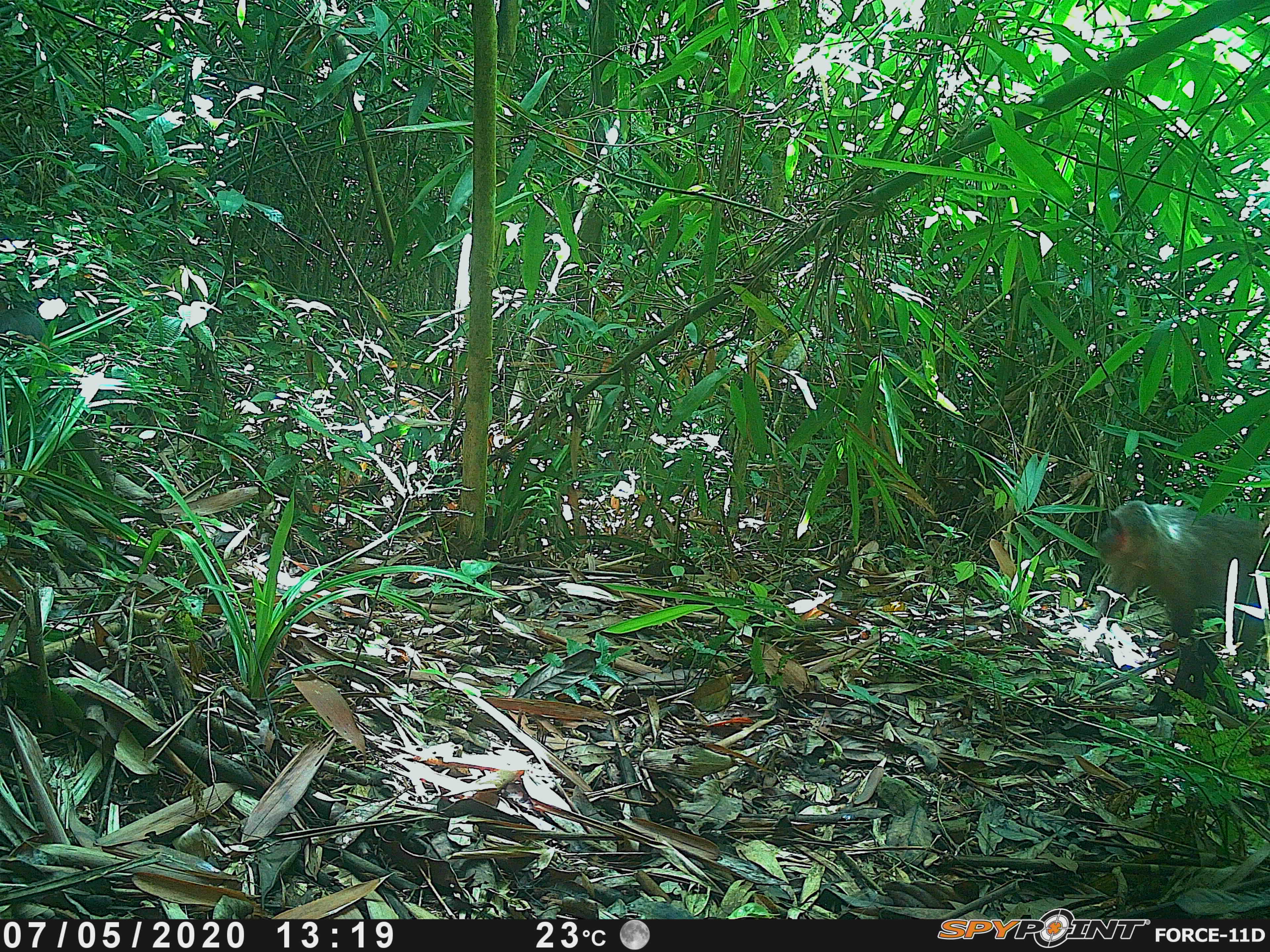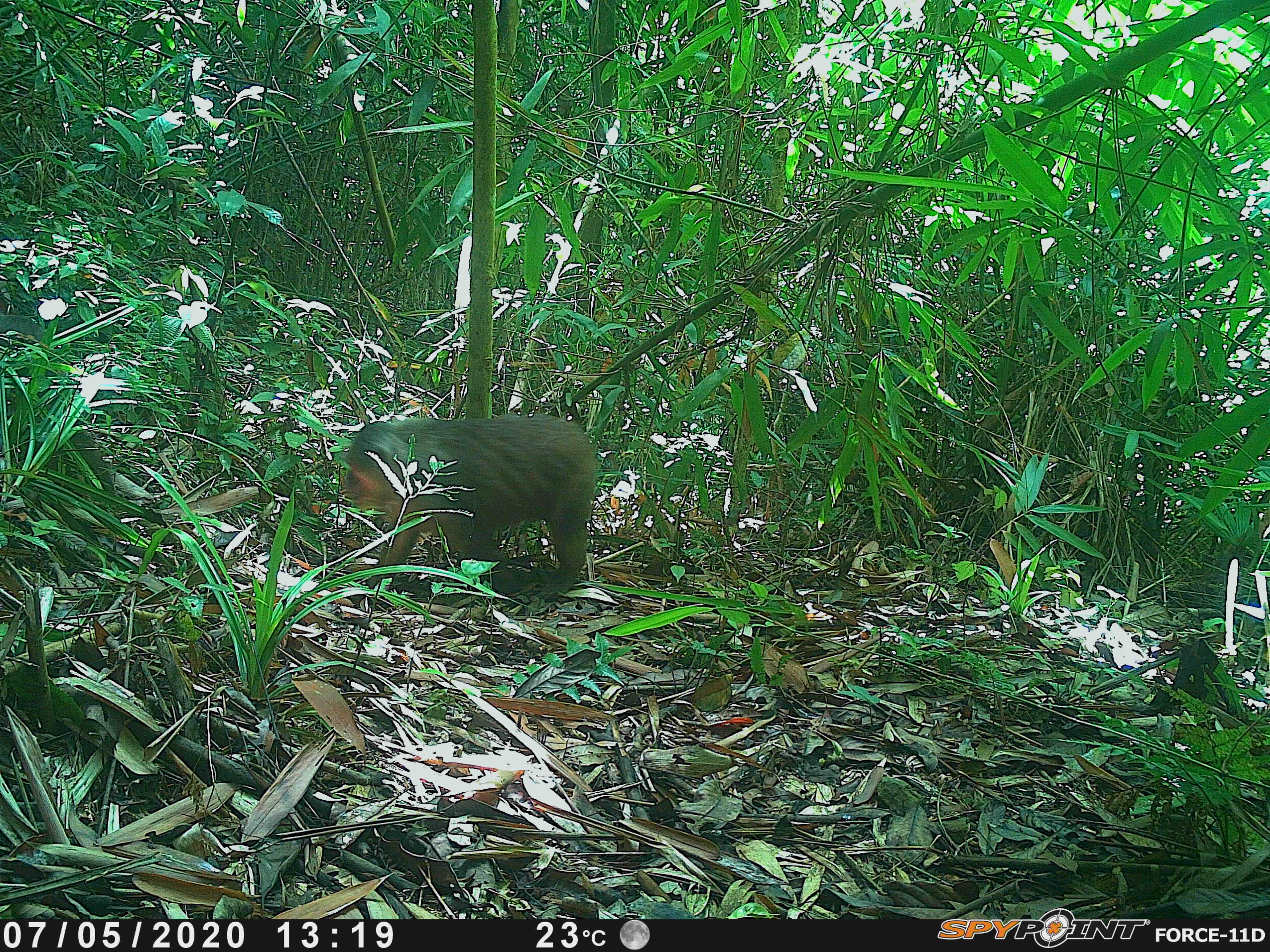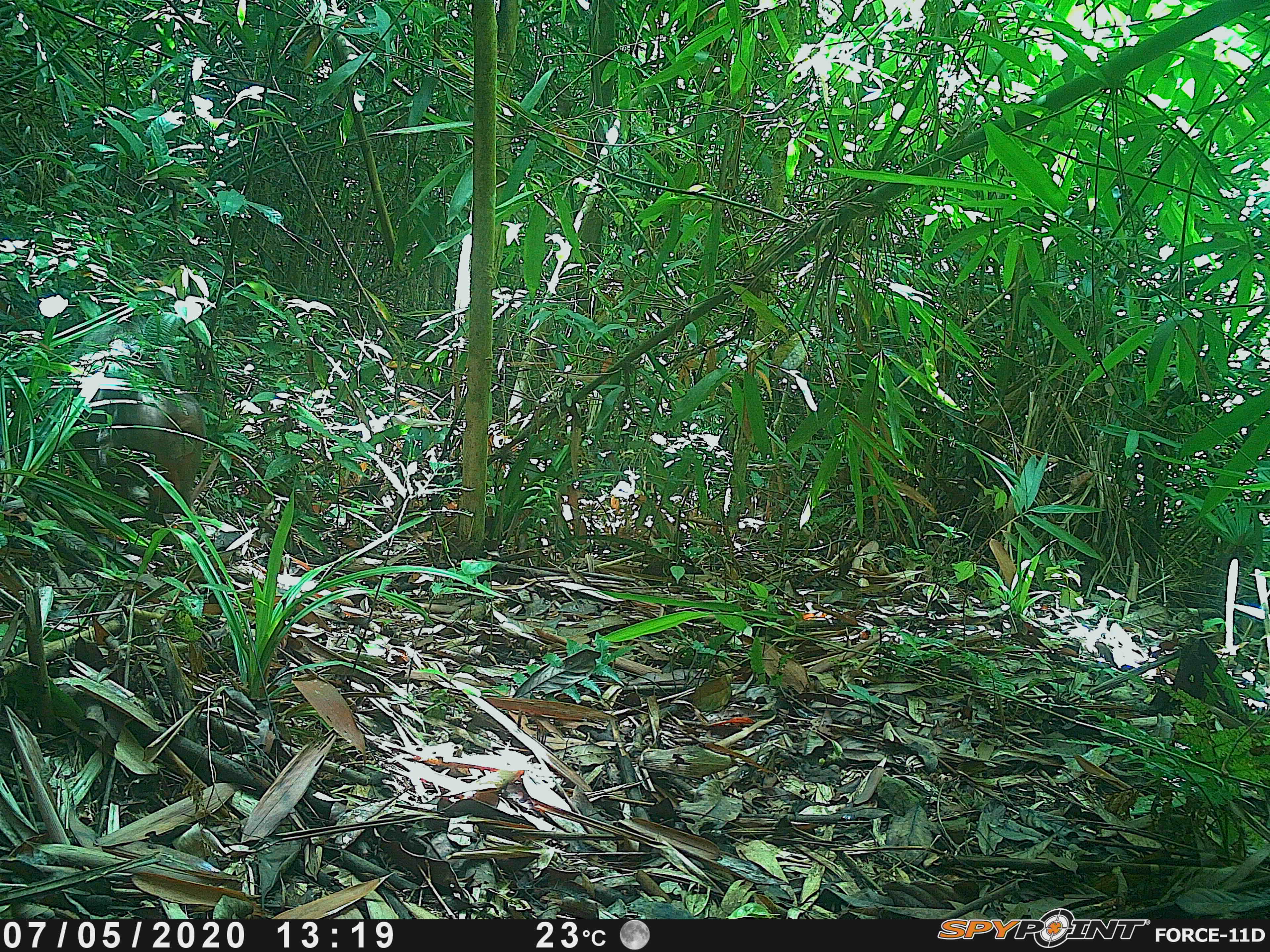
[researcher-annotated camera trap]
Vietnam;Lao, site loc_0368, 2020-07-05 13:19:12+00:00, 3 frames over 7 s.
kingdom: Animalia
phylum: Chordata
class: Mammalia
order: Primates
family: Cercopithecidae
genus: Macaca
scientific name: Macaca arctoides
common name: stump-tailed macaque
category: stump tailed macaque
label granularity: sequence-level